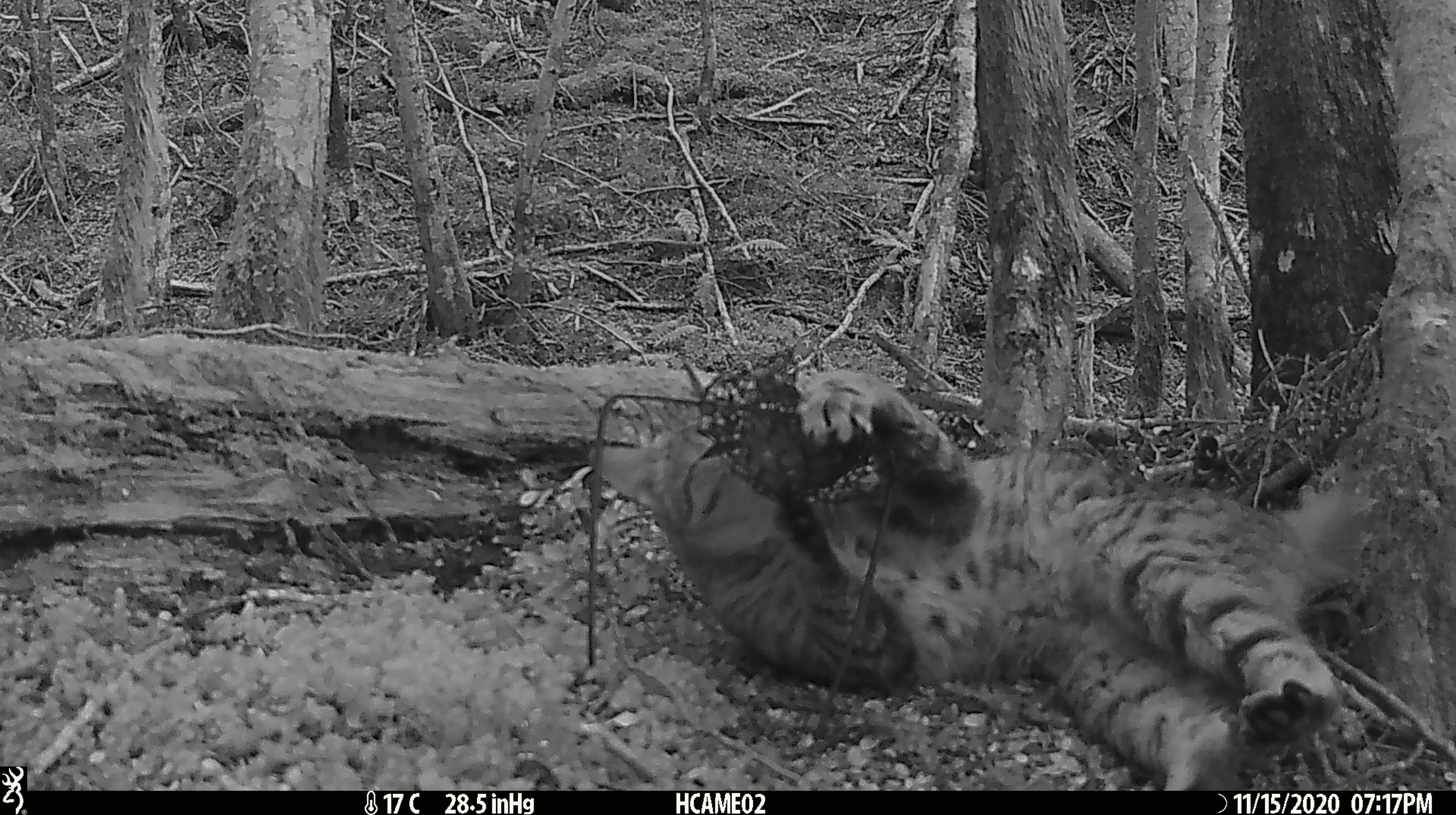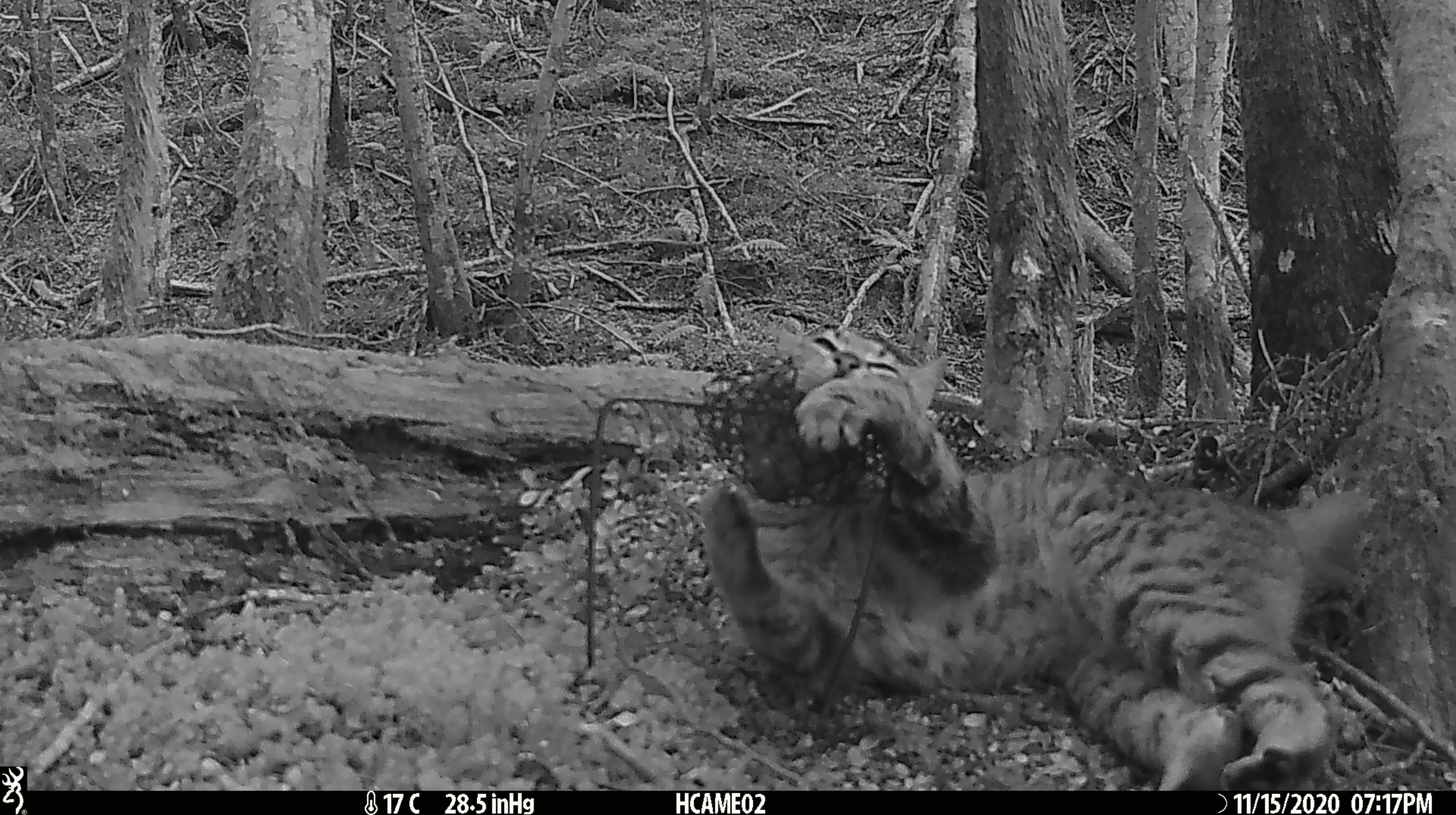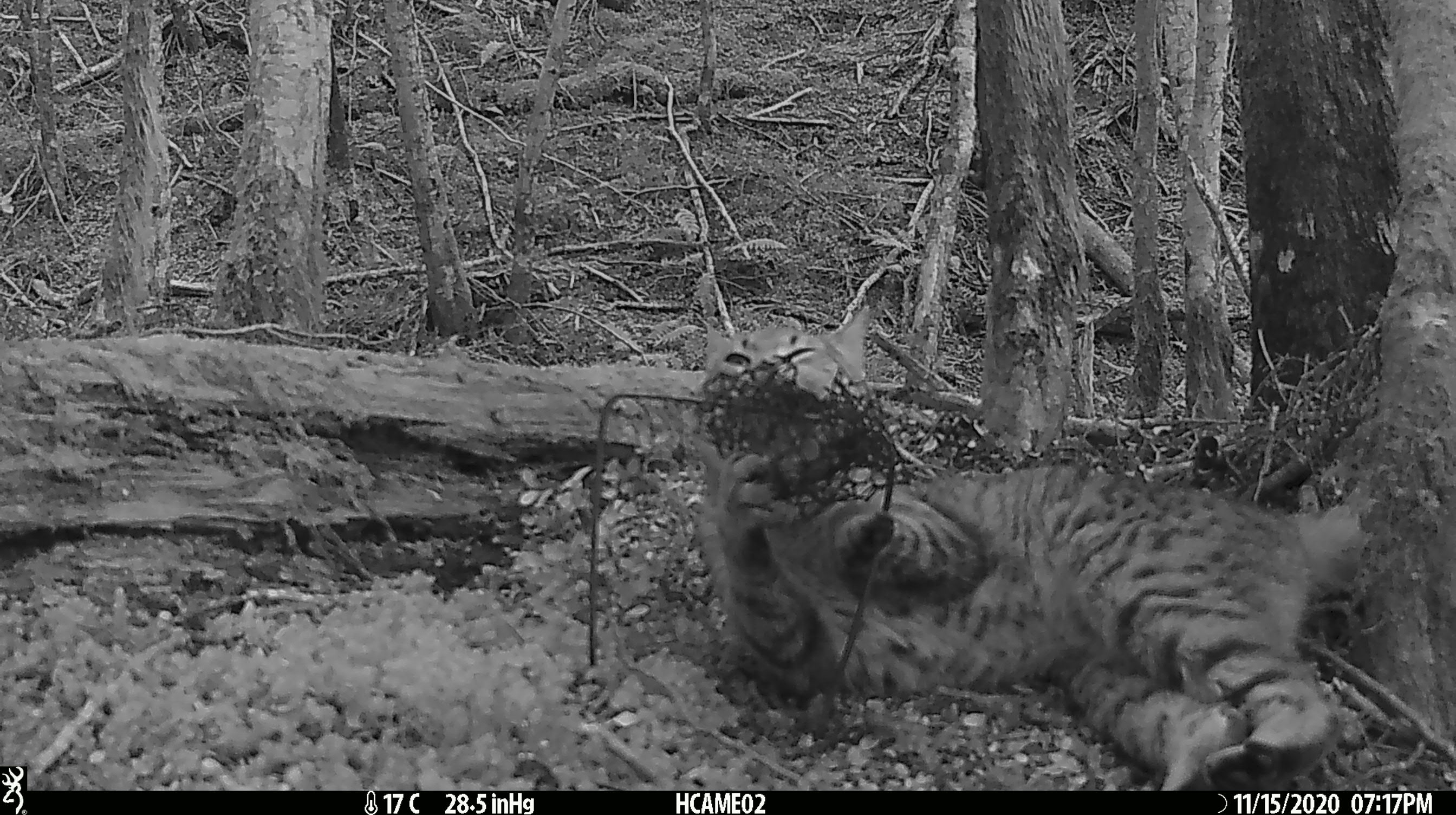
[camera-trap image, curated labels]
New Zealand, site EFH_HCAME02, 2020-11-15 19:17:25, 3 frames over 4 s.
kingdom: Animalia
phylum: Chordata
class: Mammalia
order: Carnivora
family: Felidae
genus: Felis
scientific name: Felis catus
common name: domestic cat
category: cat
Cat (domestic cat) (Felis catus).